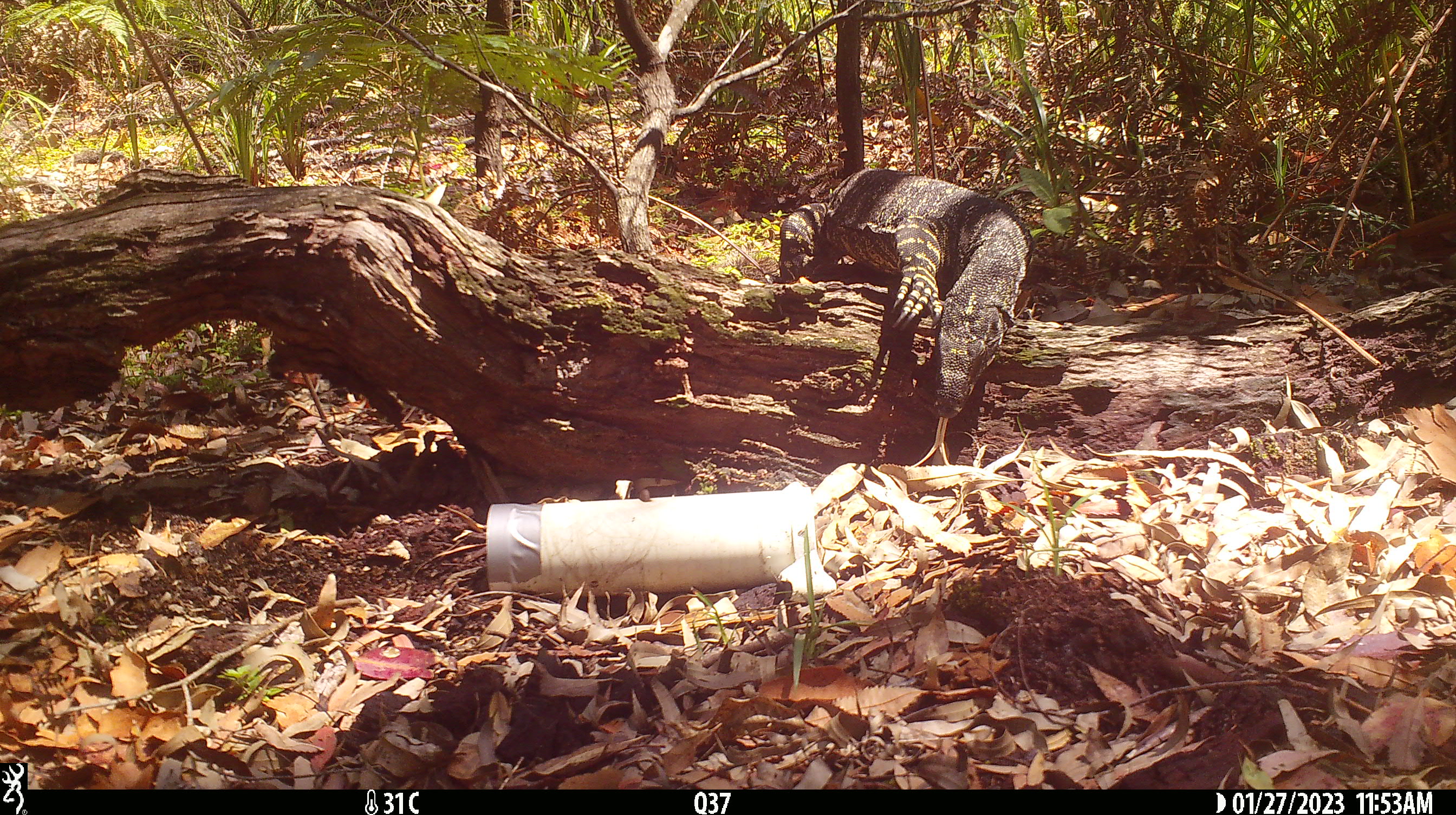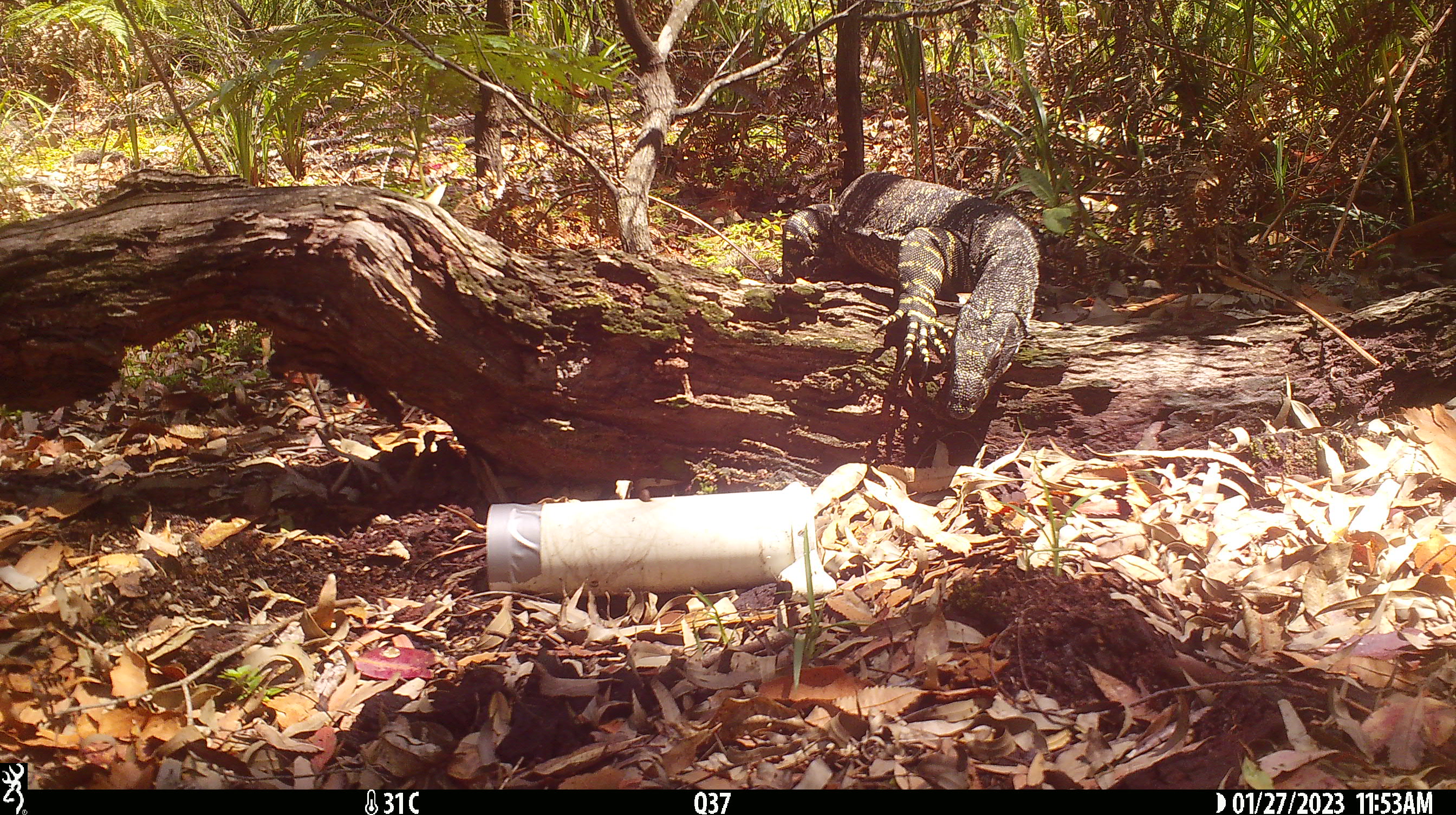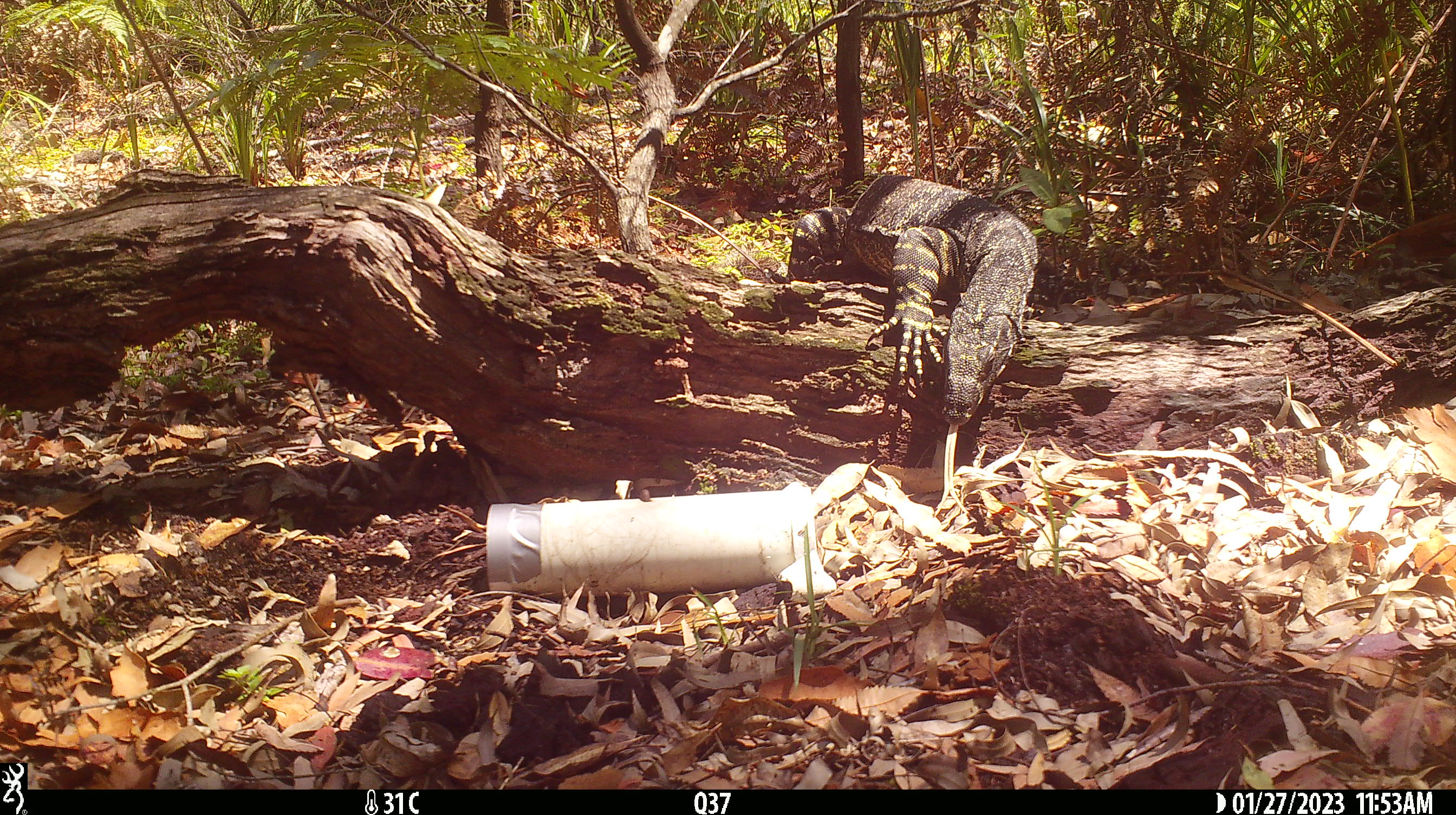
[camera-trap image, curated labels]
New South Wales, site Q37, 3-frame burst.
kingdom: Animalia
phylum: Chordata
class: Reptilia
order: Squamata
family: Varanidae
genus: Varanus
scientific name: Varanus varius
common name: lace monitor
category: goanna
Goanna (lace monitor) (Varanus varius).